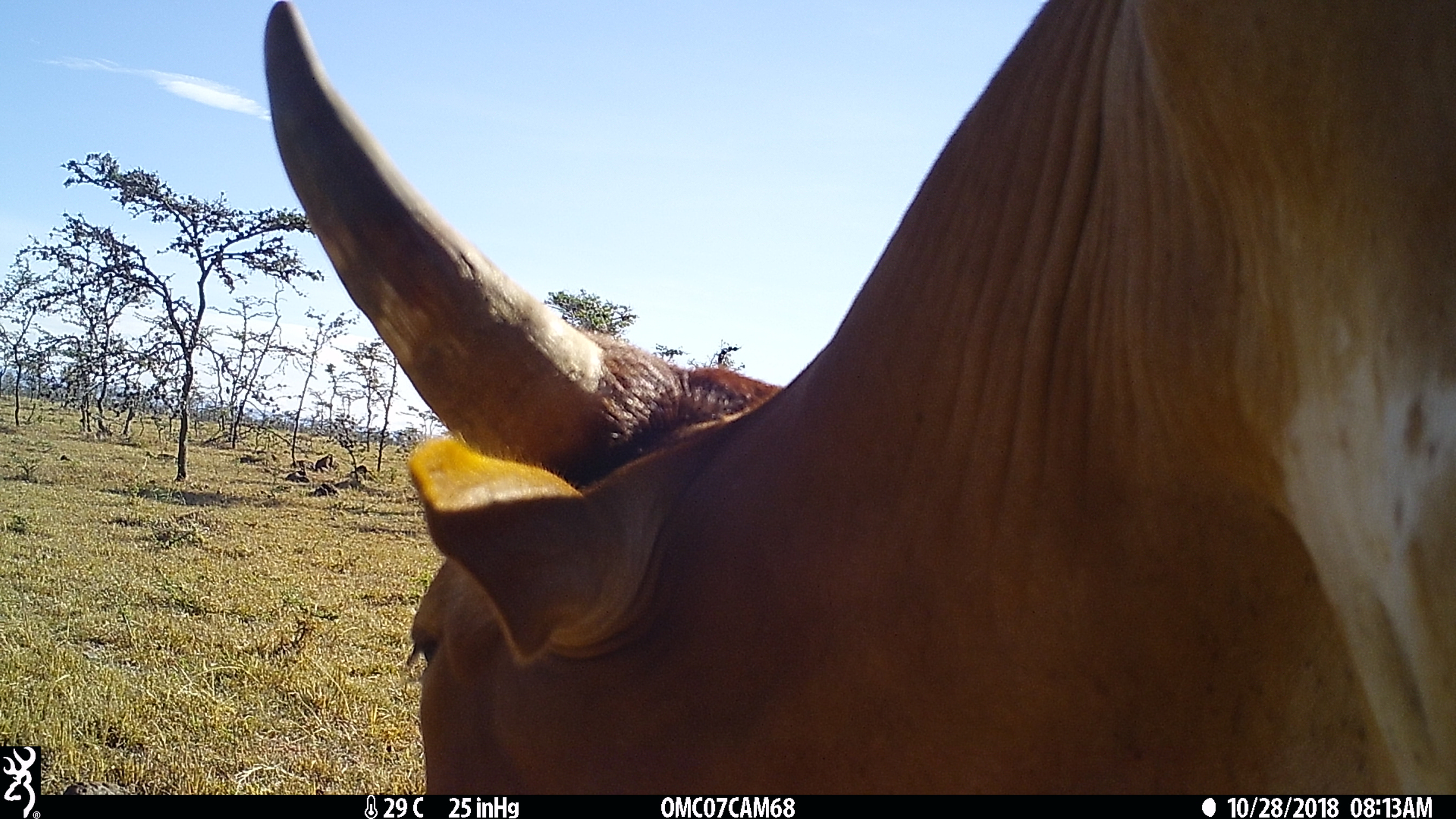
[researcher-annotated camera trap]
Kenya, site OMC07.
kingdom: Animalia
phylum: Chordata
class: Mammalia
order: Artiodactyla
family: Bovidae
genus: Bos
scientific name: Bos taurus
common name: cattle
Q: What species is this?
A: Cattle (Bos taurus).